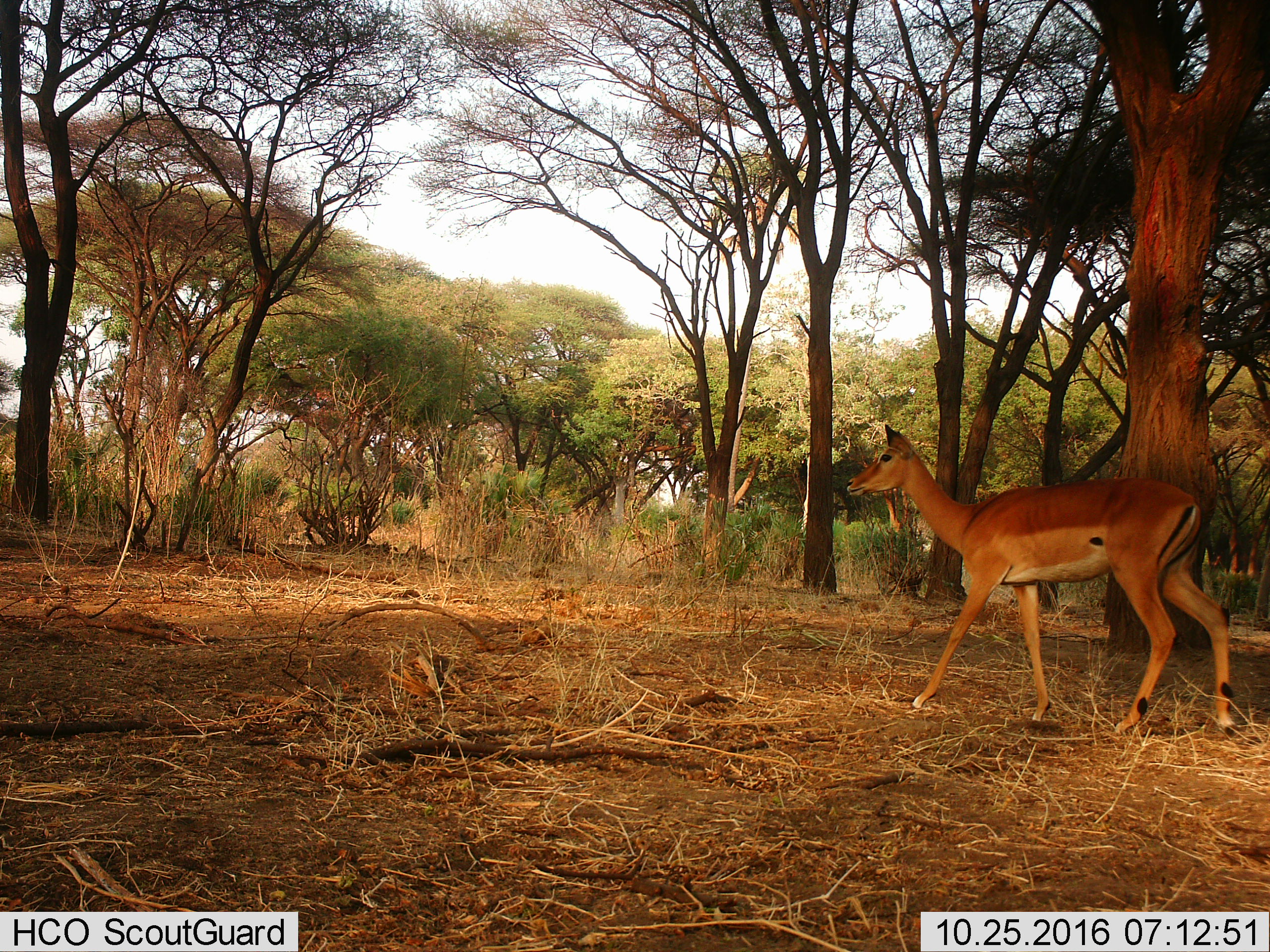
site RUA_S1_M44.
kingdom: Animalia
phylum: Chordata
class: Mammalia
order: Artiodactyla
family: Bovidae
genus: Aepyceros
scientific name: Aepyceros melampus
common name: impala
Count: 1.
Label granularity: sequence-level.